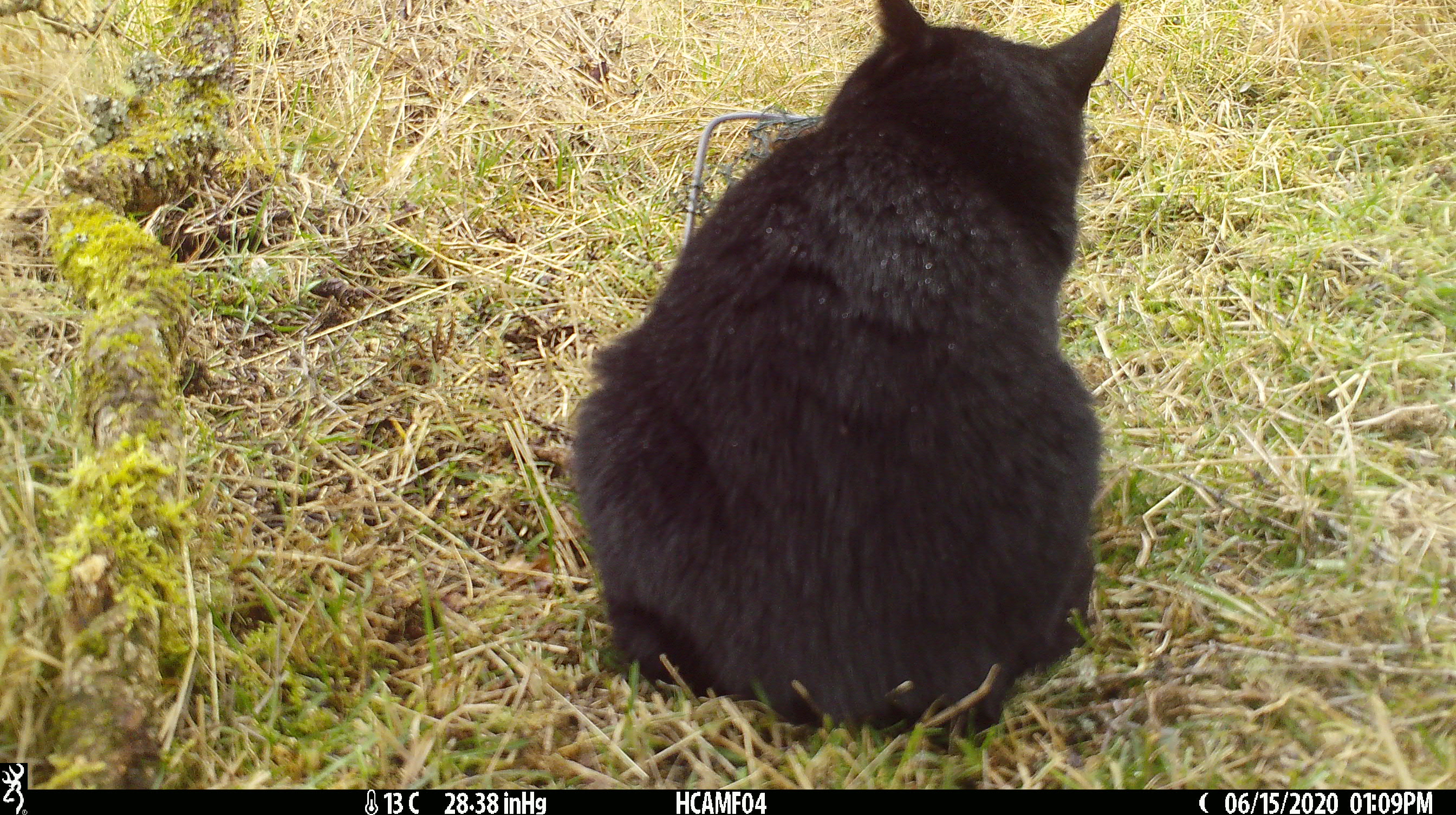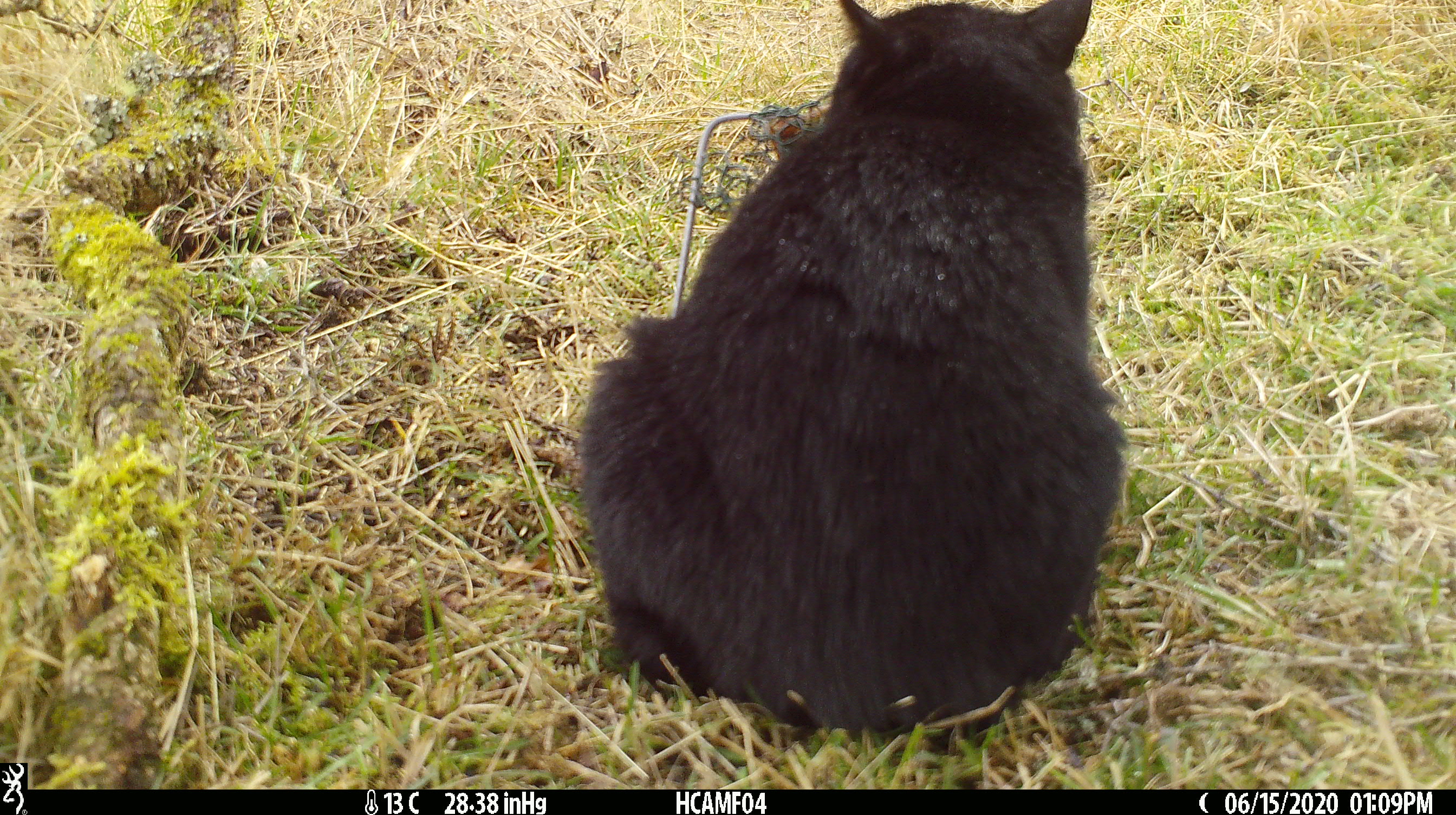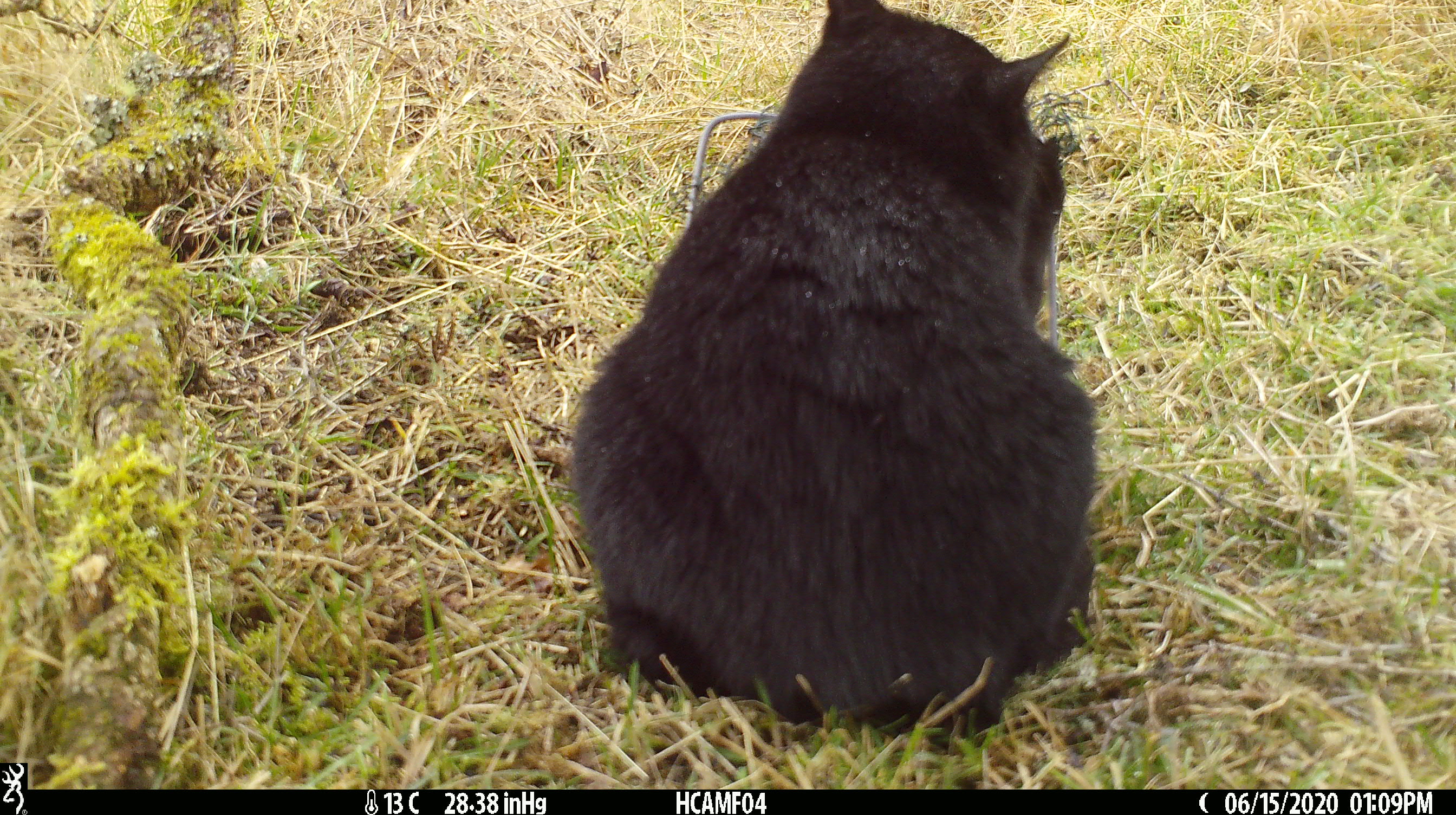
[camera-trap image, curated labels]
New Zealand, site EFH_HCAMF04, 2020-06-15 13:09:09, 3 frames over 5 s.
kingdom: Animalia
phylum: Chordata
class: Mammalia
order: Carnivora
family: Felidae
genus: Felis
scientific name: Felis catus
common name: domestic cat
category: cat